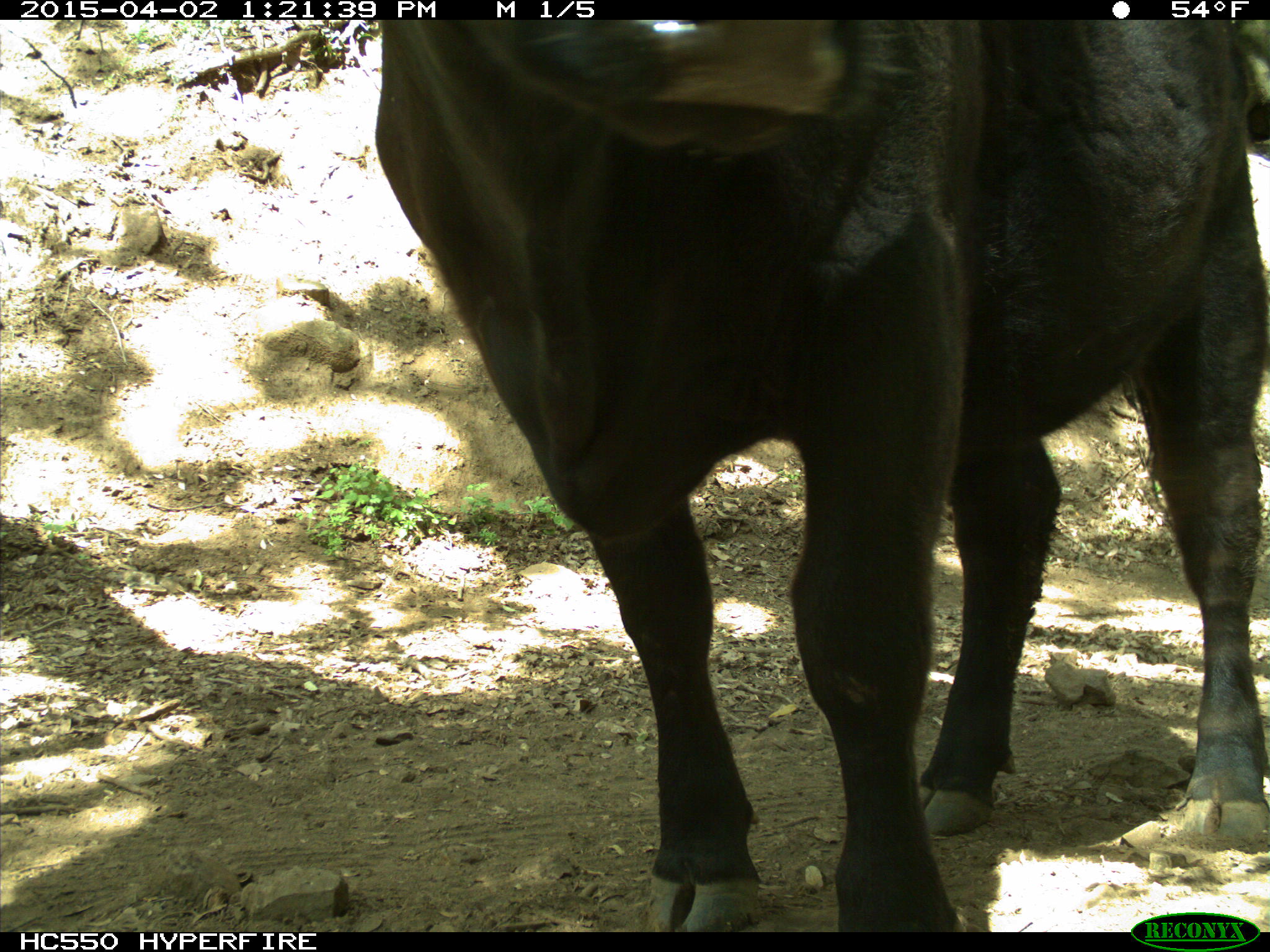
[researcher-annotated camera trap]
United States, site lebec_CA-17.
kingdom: Animalia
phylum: Chordata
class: Mammalia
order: Artiodactyla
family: Bovidae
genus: Bos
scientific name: Bos taurus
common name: domestic cow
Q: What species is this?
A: Bos taurus (domestic cow).